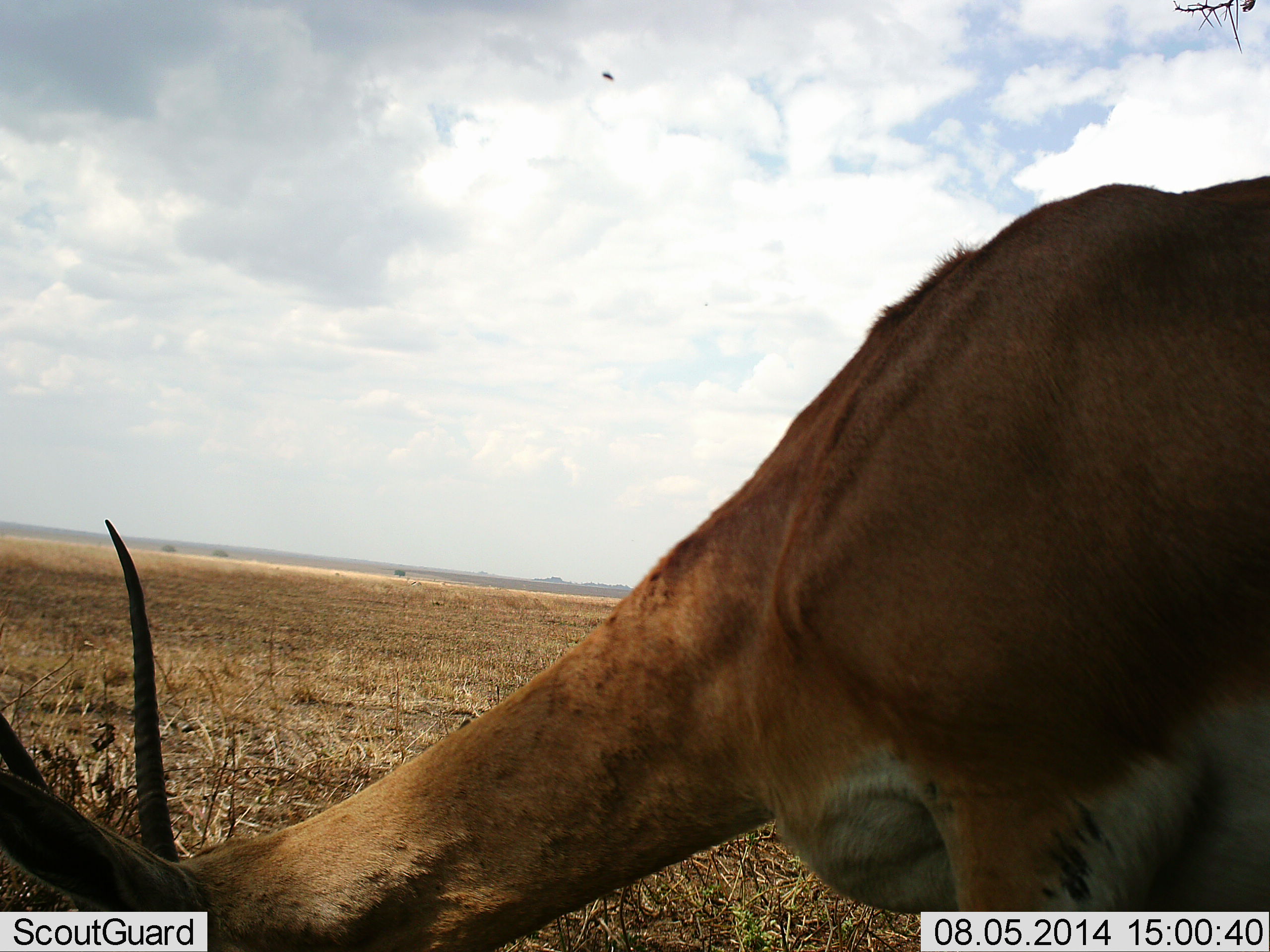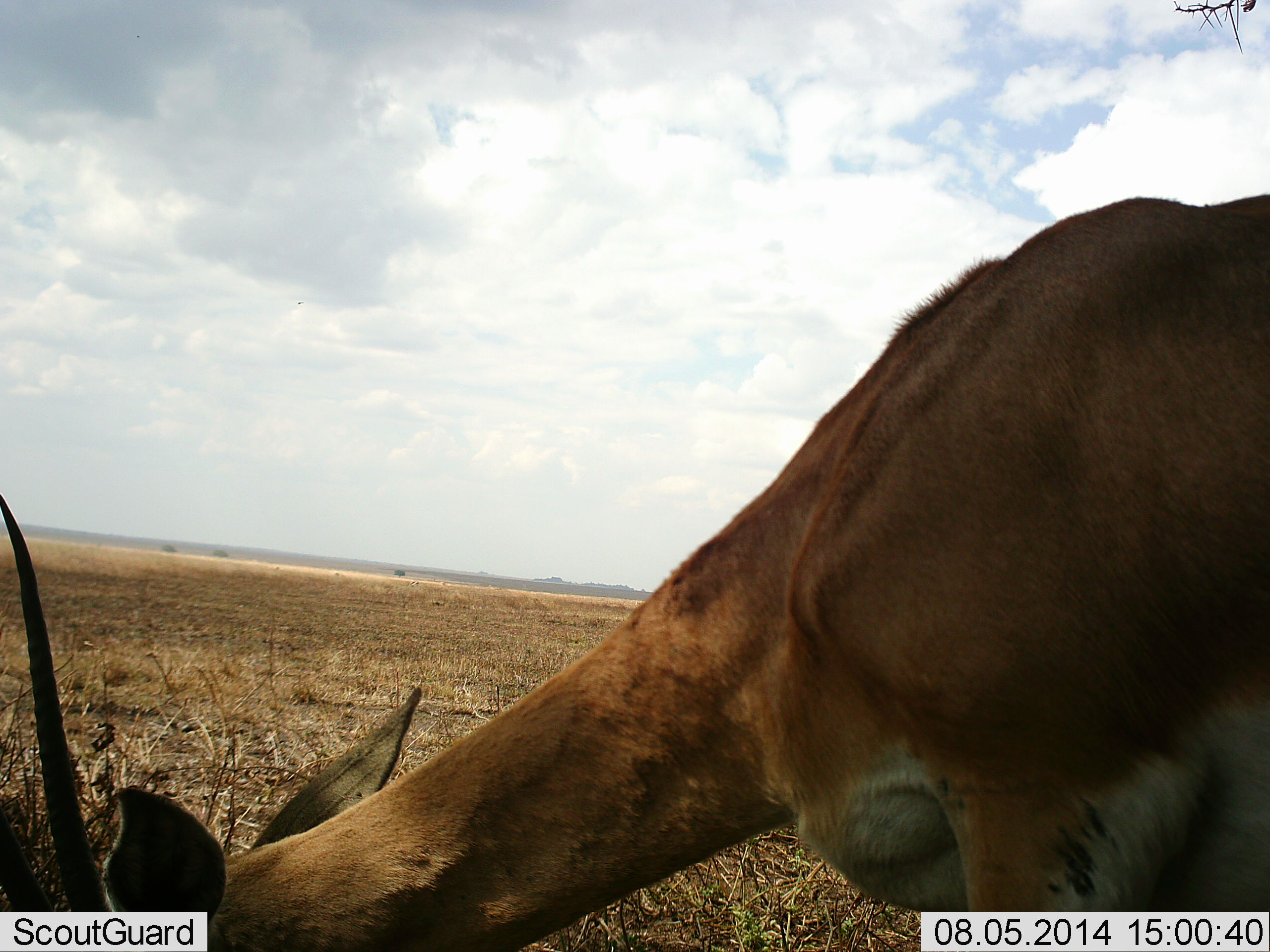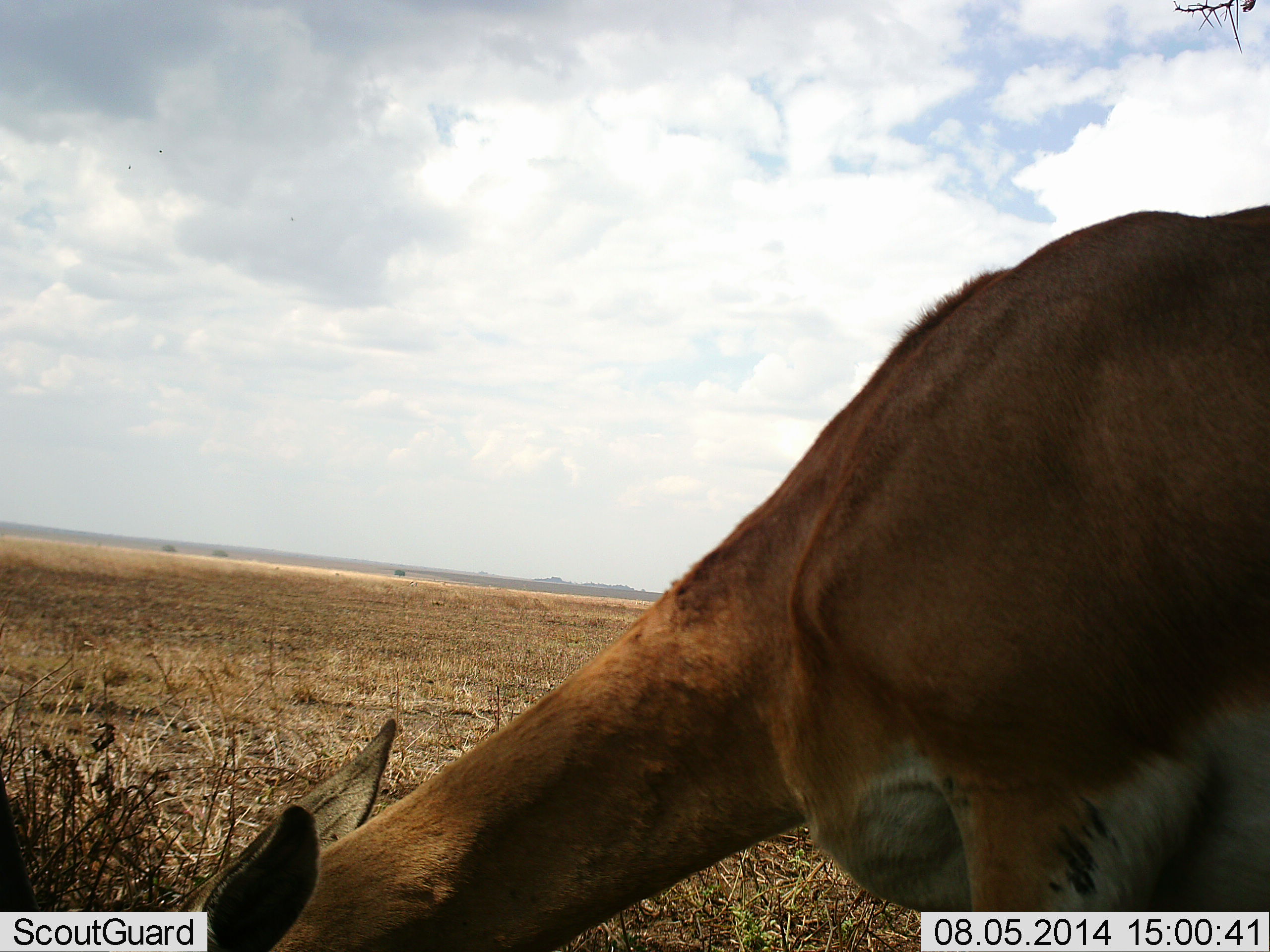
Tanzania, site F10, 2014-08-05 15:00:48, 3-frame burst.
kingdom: Animalia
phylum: Chordata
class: Mammalia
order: Artiodactyla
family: Bovidae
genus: Nanger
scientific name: Nanger granti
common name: grant's gazelle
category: gazellegrants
Gazellegrants (grant's gazelle) (Nanger granti), count 1. Behavior (volunteer vote fractions): standing 27%, resting 0%, moving 0%, interacting 0%. Young present (vote fraction): 0%. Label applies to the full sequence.